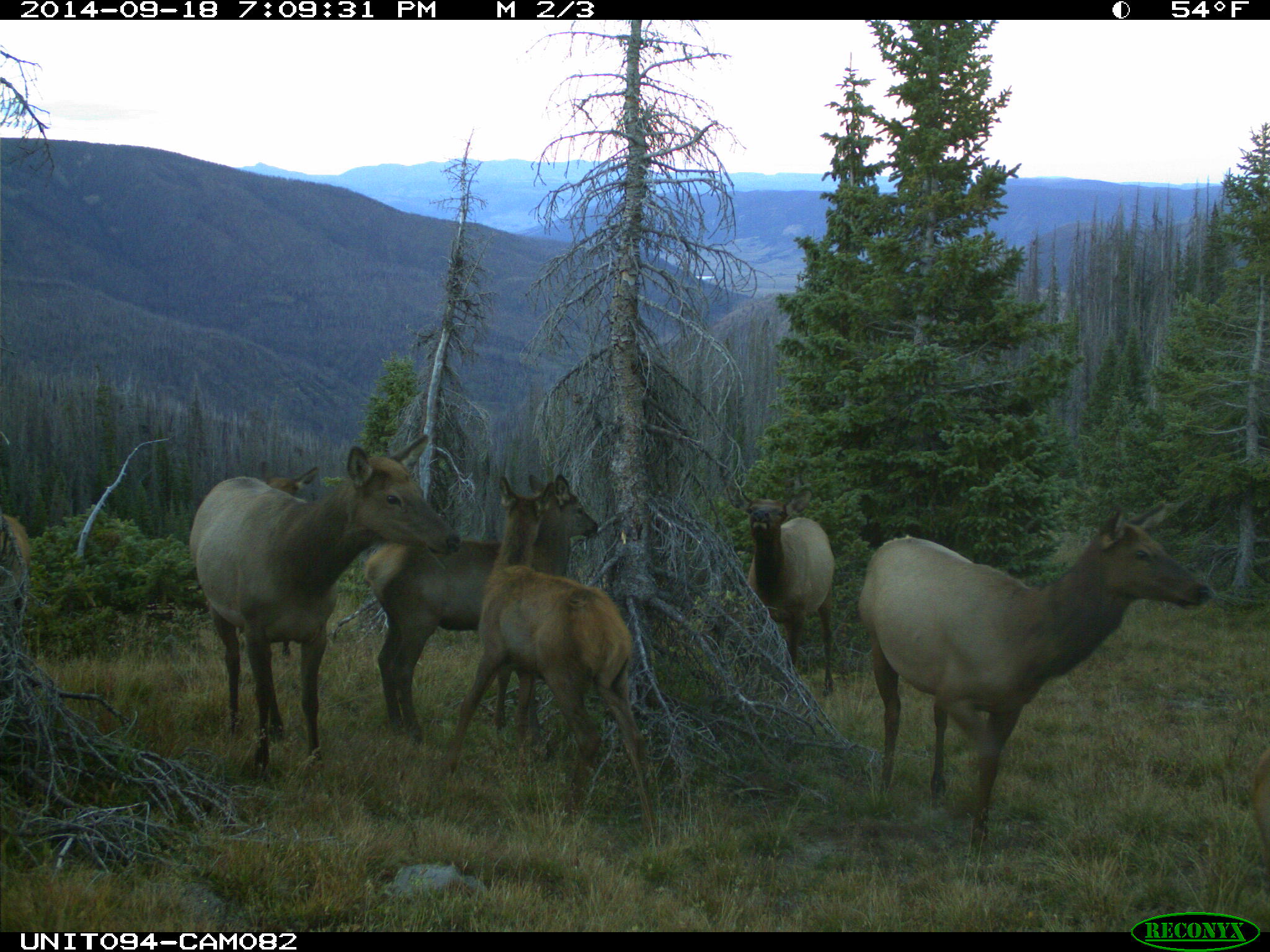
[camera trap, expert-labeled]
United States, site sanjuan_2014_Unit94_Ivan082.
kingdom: Animalia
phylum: Chordata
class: Mammalia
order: Artiodactyla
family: Cervidae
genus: Cervus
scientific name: Cervus elaphus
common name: red deer